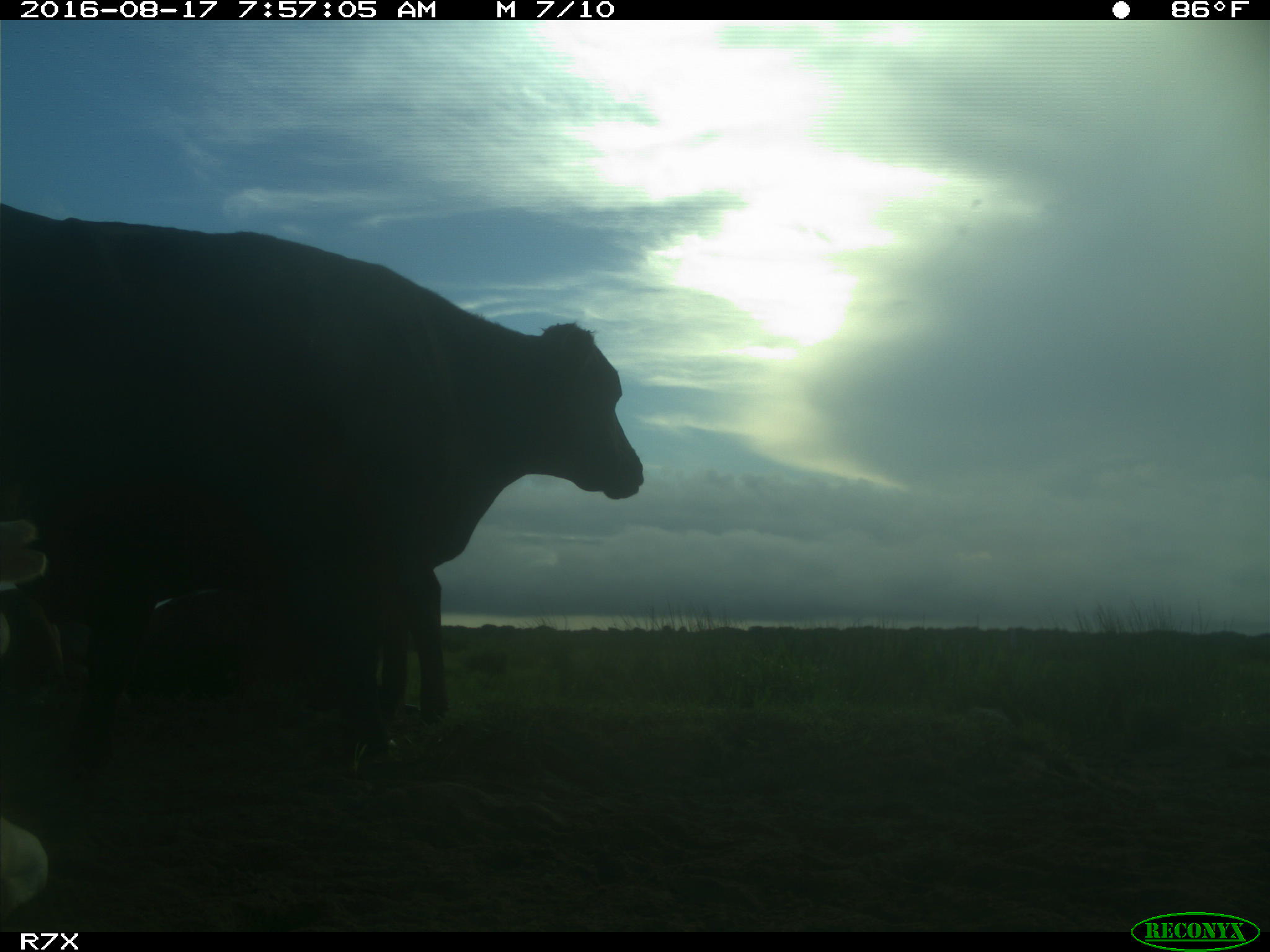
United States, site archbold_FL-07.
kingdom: Animalia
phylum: Chordata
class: Mammalia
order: Artiodactyla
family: Bovidae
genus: Bos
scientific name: Bos taurus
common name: domestic cow